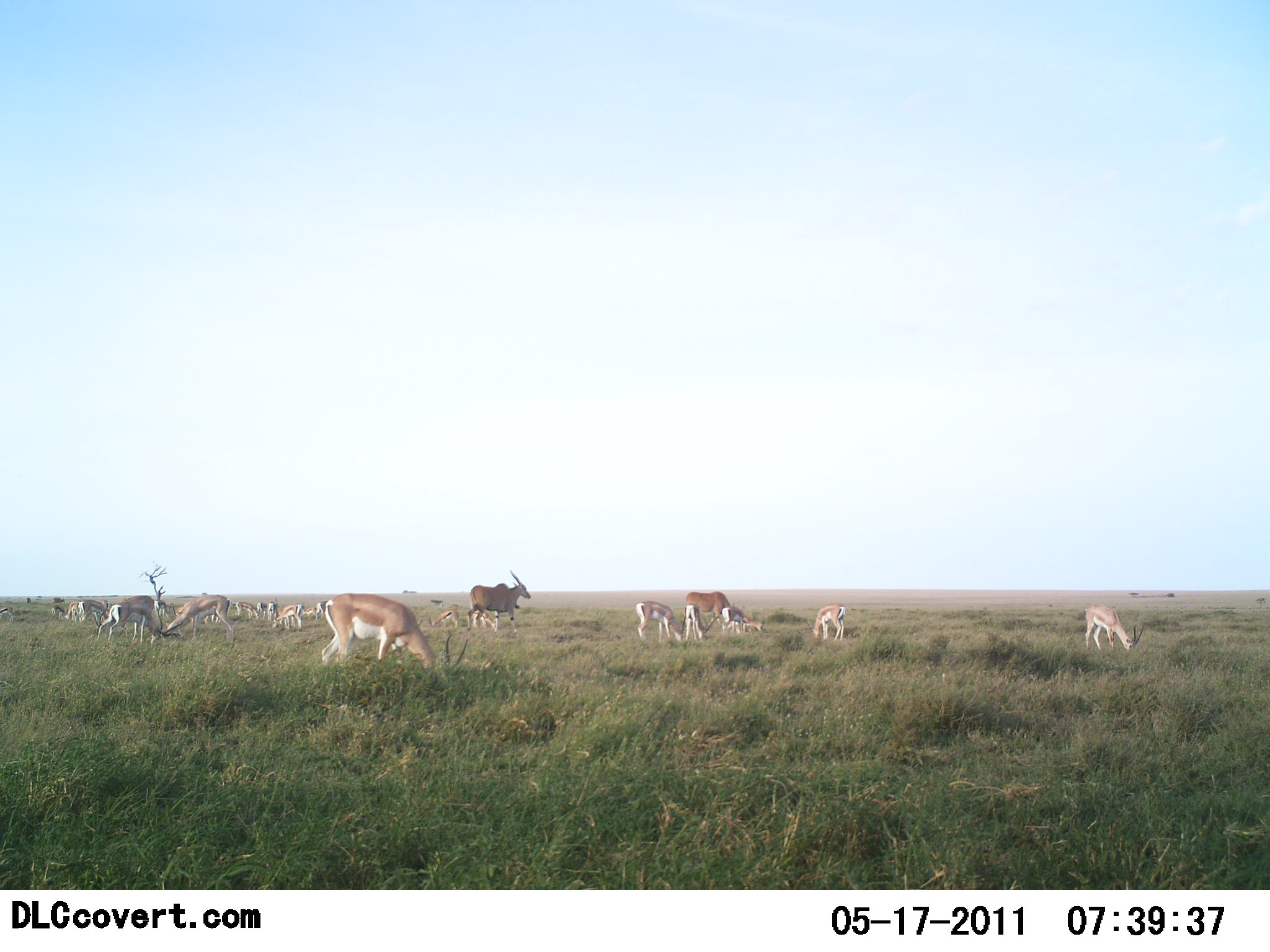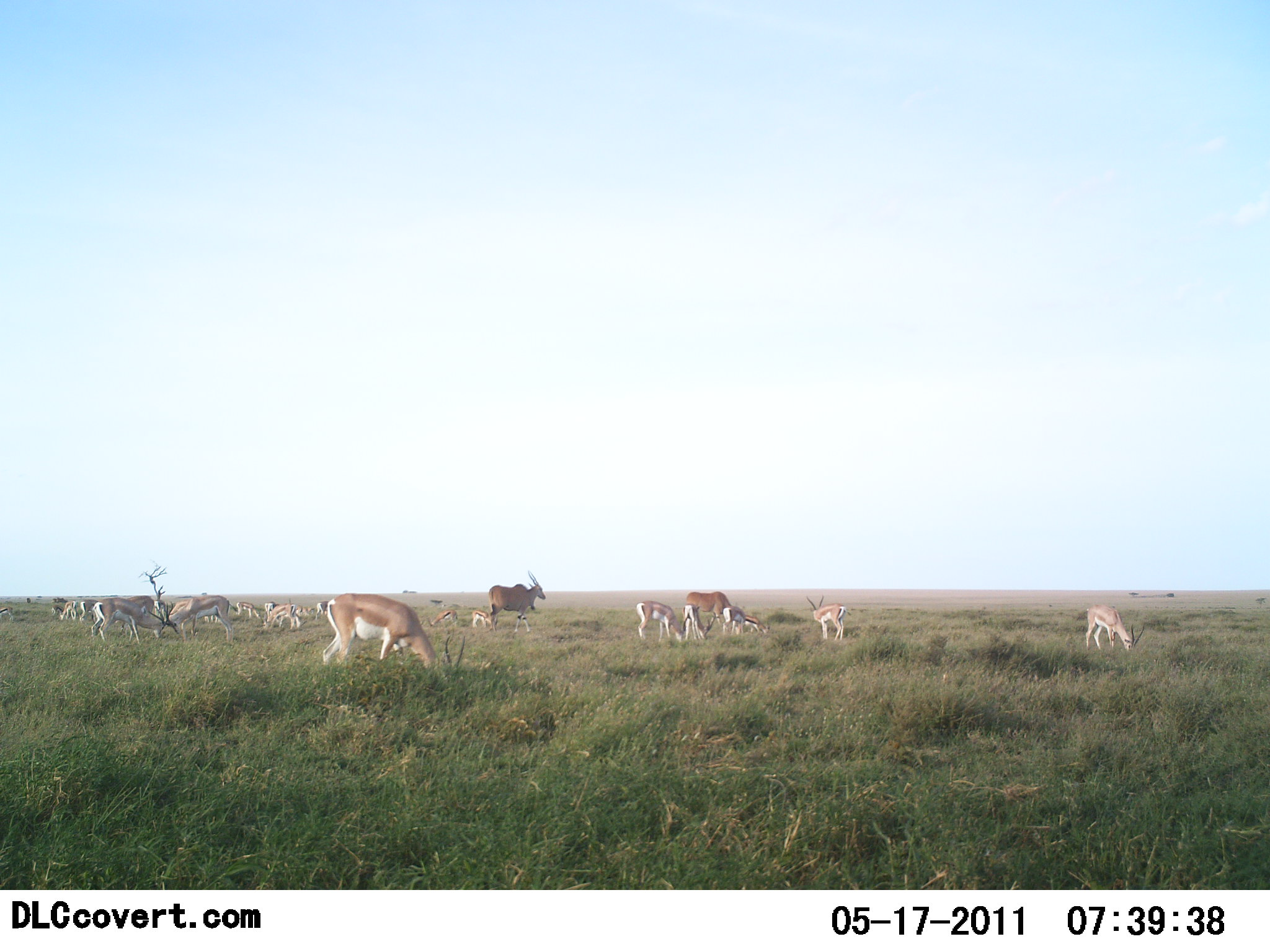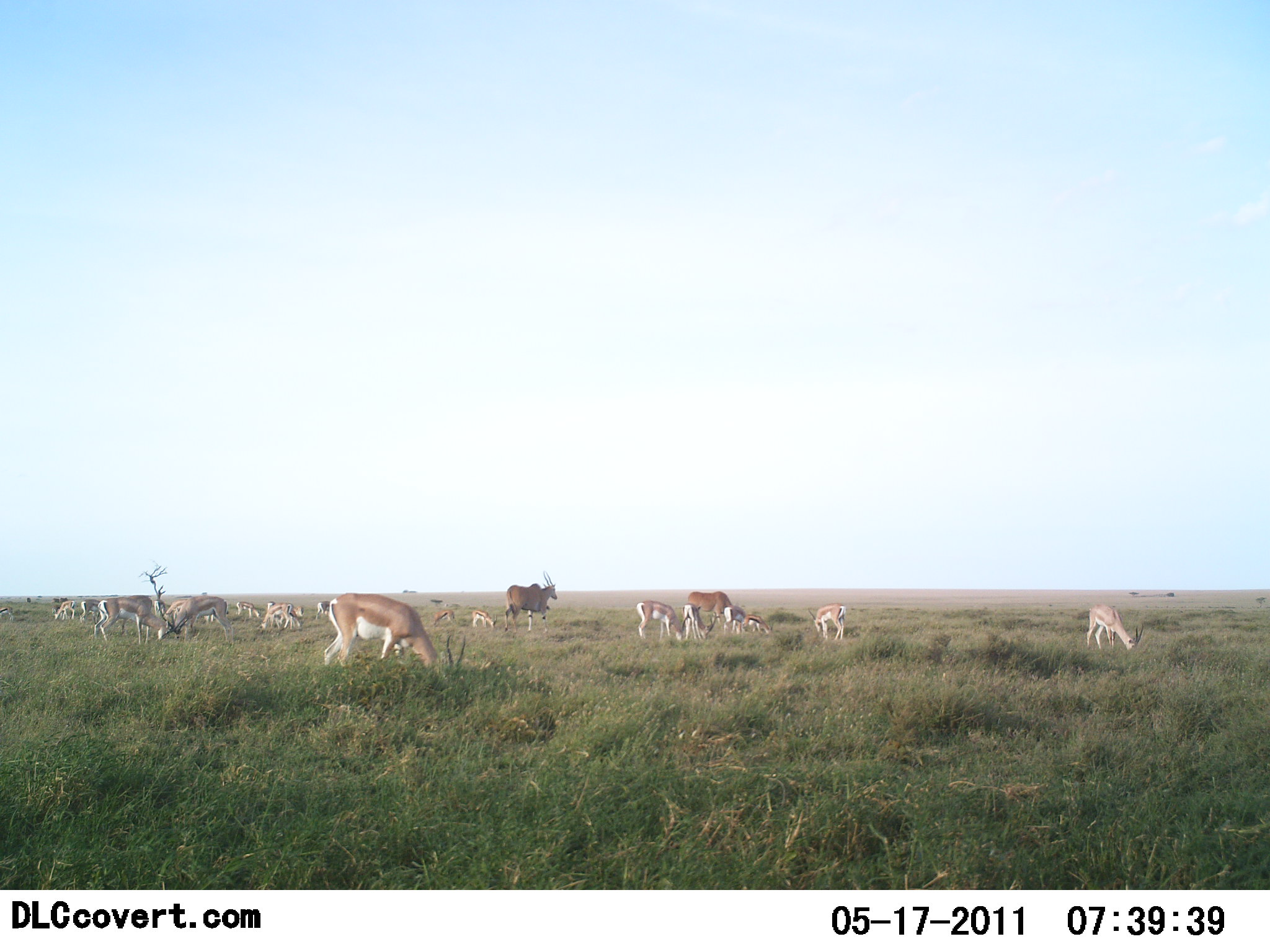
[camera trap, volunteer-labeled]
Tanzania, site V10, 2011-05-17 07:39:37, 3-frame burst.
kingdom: Animalia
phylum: Chordata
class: Mammalia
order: Artiodactyla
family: Bovidae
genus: Tragelaphus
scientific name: Tragelaphus oryx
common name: eland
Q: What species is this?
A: Eland (Tragelaphus oryx).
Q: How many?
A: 1.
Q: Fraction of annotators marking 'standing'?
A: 33%.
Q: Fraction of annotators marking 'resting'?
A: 0%.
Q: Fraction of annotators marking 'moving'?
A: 58%.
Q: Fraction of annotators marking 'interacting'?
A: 0%.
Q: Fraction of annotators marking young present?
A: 0%.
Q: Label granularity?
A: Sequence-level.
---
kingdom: Animalia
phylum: Chordata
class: Mammalia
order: Artiodactyla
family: Bovidae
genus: Nanger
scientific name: Nanger granti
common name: grant's gazelle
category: gazellegrants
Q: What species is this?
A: Gazellegrants (grant's gazelle) (Nanger granti).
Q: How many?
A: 11-50.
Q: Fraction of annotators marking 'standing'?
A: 29%.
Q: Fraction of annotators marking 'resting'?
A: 12%.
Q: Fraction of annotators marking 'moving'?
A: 6%.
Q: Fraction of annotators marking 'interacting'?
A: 6%.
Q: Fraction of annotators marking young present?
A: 6%.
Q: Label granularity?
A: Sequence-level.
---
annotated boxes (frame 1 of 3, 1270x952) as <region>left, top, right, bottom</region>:
animal: <region>321, 591, 468, 673</region>; <region>464, 569, 532, 633</region>; <region>96, 602, 184, 646</region>; <region>156, 594, 234, 641</region>; <region>1084, 605, 1144, 655</region>; <region>681, 590, 735, 633</region>; <region>103, 595, 156, 635</region>; <region>635, 601, 684, 642</region>; <region>812, 603, 846, 641</region>; <region>74, 599, 109, 627</region>; <region>684, 604, 709, 641</region>; <region>272, 603, 305, 631</region>; <region>721, 605, 749, 634</region>; <region>81, 599, 110, 625</region>; <region>467, 607, 497, 631</region>; <region>64, 600, 93, 622</region>; <region>65, 602, 95, 623</region>; <region>429, 609, 459, 630</region>; <region>729, 616, 766, 633</region>; <region>233, 600, 262, 621</region>; <region>139, 600, 169, 620</region>; <region>262, 602, 280, 626</region>; <region>313, 600, 331, 618</region>; <region>299, 606, 319, 620</region>; <region>0, 607, 15, 624</region>; <region>256, 603, 268, 622</region>; <region>51, 605, 64, 621</region>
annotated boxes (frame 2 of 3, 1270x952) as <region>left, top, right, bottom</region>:
animal: <region>323, 593, 465, 673</region>; <region>86, 597, 174, 645</region>; <region>489, 570, 547, 632</region>; <region>166, 595, 235, 644</region>; <region>1085, 605, 1144, 655</region>; <region>688, 591, 732, 639</region>; <region>804, 594, 848, 641</region>; <region>636, 601, 683, 644</region>; <region>114, 595, 155, 638</region>; <region>682, 603, 715, 639</region>; <region>263, 603, 303, 632</region>; <region>74, 597, 101, 625</region>; <region>721, 607, 747, 636</region>; <region>744, 615, 770, 636</region>; <region>235, 601, 261, 621</region>; <region>471, 610, 494, 631</region>; <region>430, 611, 458, 627</region>; <region>262, 601, 279, 624</region>; <region>60, 600, 76, 622</region>; <region>315, 599, 330, 620</region>; <region>153, 601, 166, 621</region>; <region>0, 607, 16, 622</region>; <region>51, 603, 65, 620</region>; <region>303, 607, 317, 618</region>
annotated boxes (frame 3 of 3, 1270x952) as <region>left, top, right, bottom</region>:
animal: <region>324, 594, 466, 674</region>; <region>93, 596, 190, 647</region>; <region>503, 570, 557, 632</region>; <region>168, 596, 235, 644</region>; <region>1087, 603, 1143, 652</region>; <region>637, 599, 688, 645</region>; <region>162, 595, 229, 627</region>; <region>688, 592, 732, 639</region>; <region>106, 594, 154, 635</region>; <region>808, 603, 847, 639</region>; <region>683, 604, 717, 643</region>; <region>262, 602, 294, 630</region>; <region>737, 614, 774, 637</region>; <region>722, 606, 745, 637</region>; <region>471, 608, 499, 630</region>; <region>280, 605, 304, 629</region>; <region>79, 599, 102, 623</region>; <region>265, 602, 287, 627</region>; <region>235, 602, 261, 621</region>; <region>54, 599, 76, 620</region>; <region>432, 609, 456, 627</region>; <region>314, 599, 333, 620</region>; <region>153, 599, 171, 617</region>; <region>0, 605, 14, 624</region>